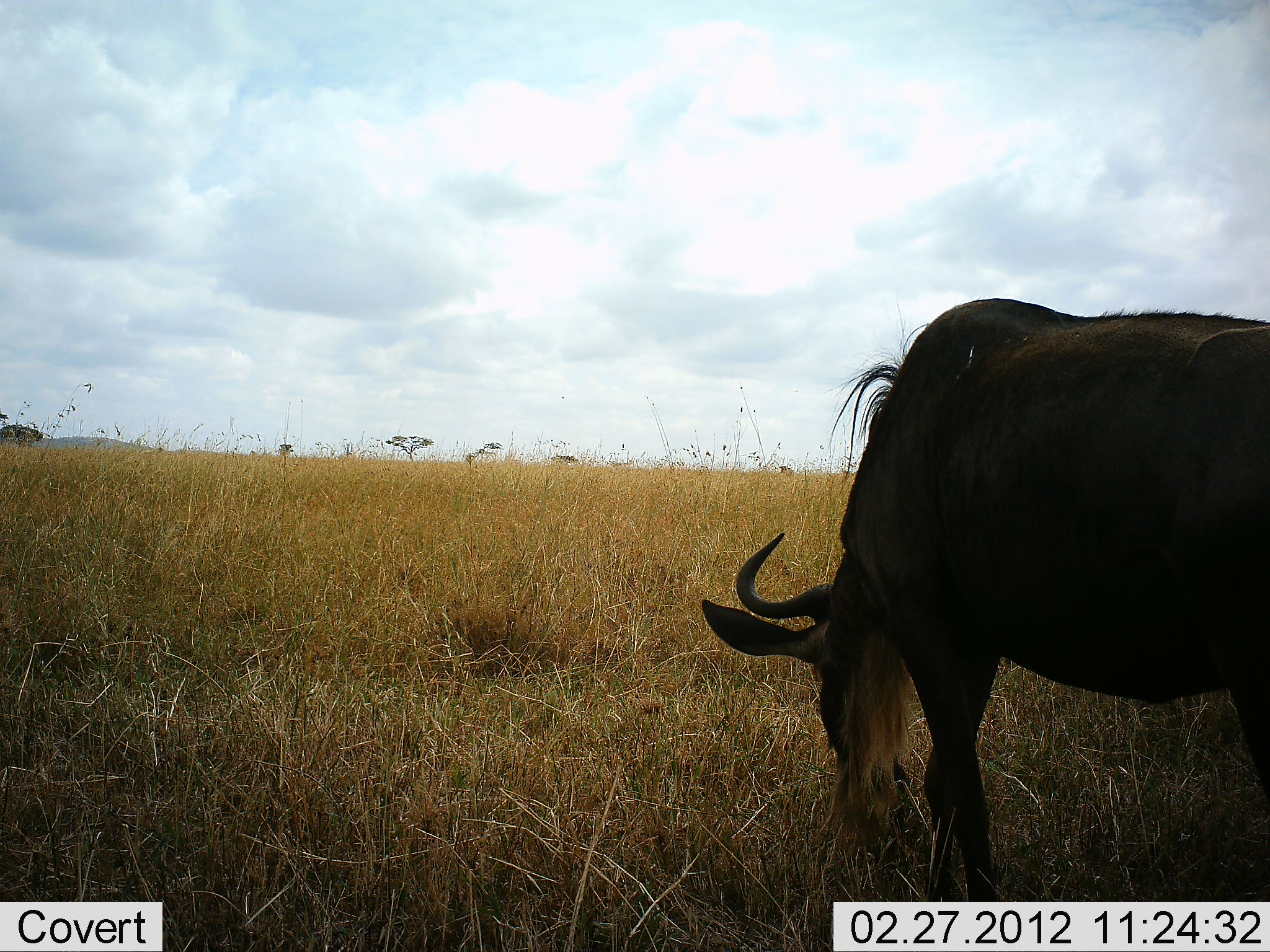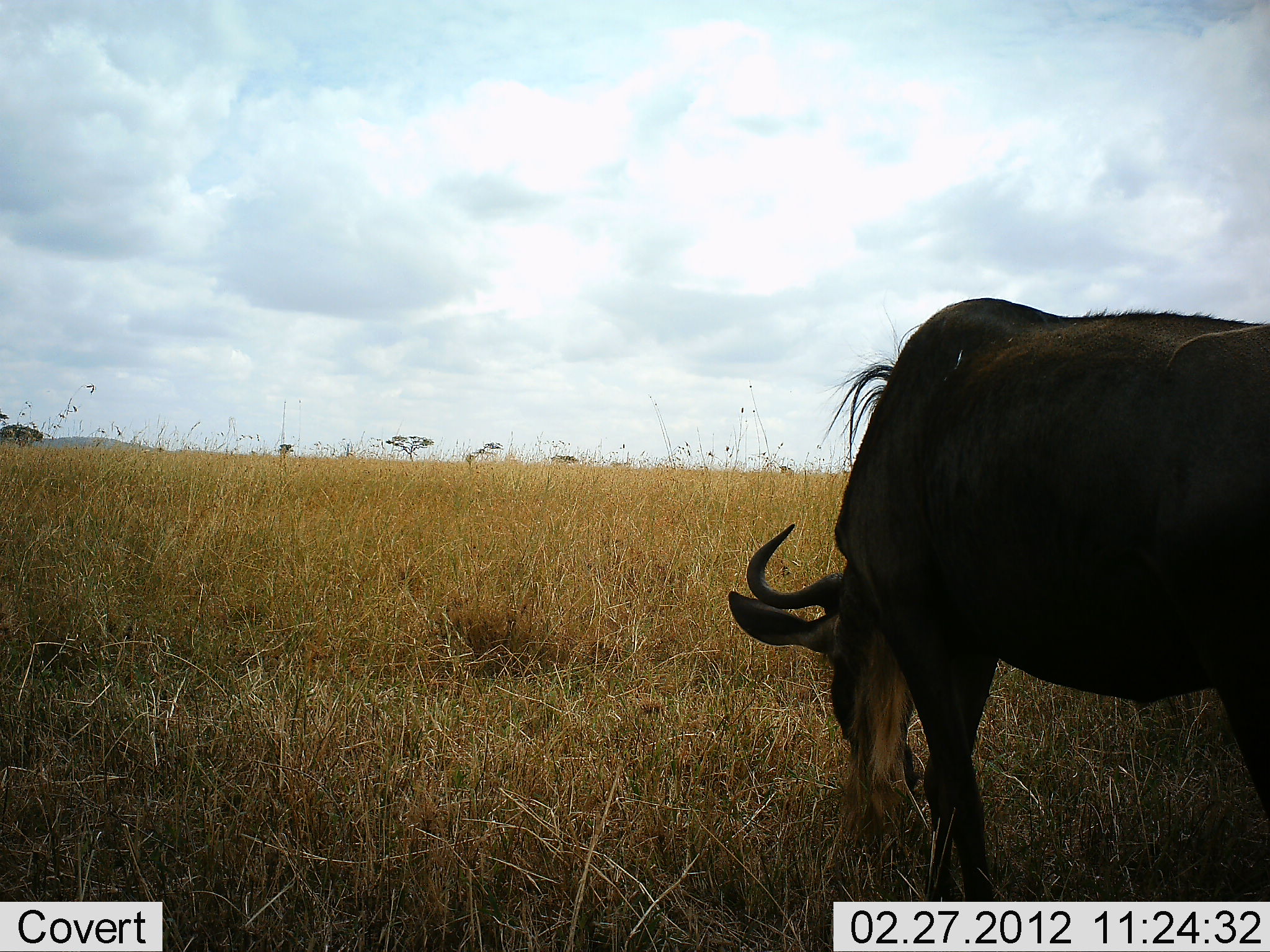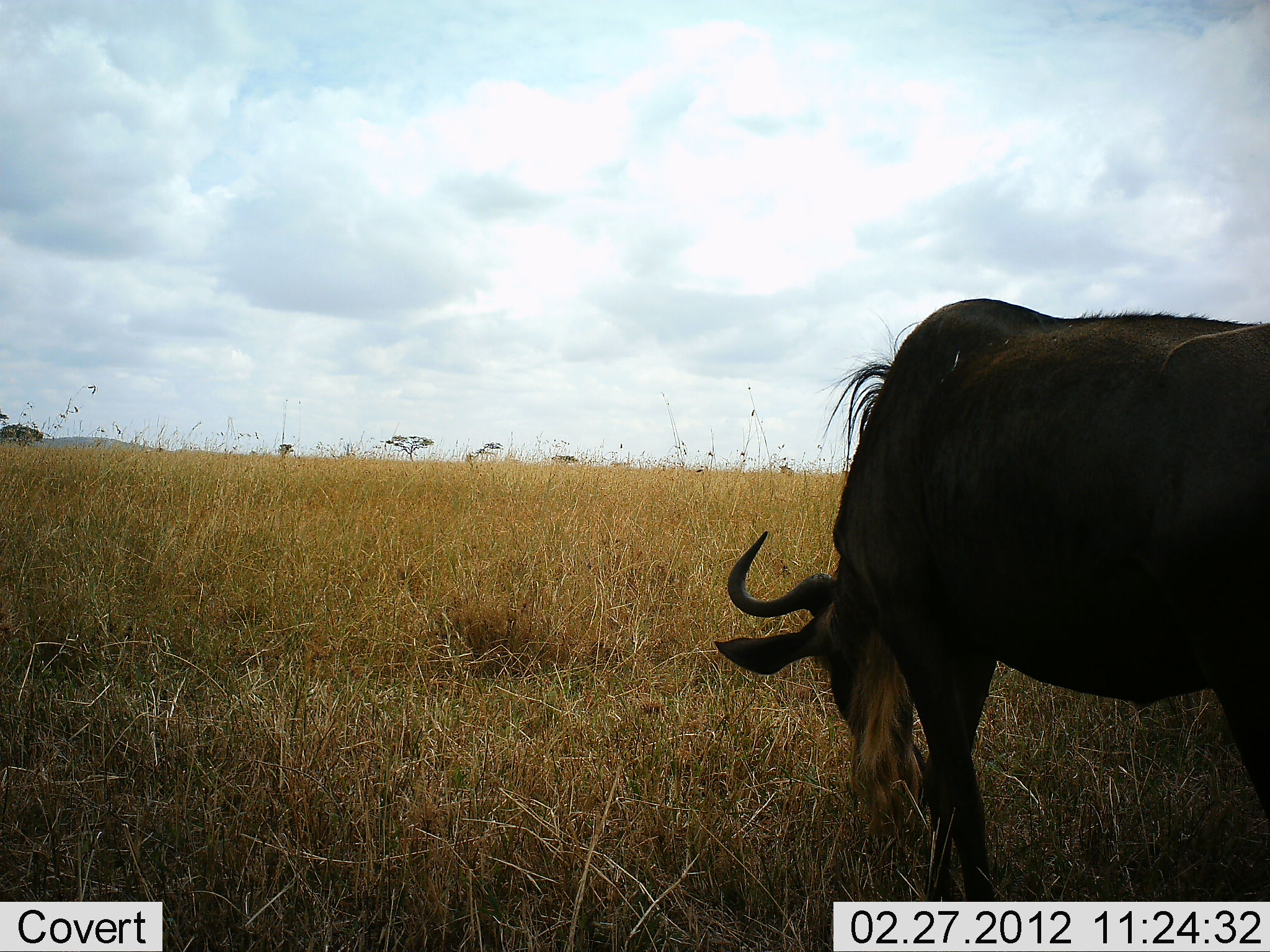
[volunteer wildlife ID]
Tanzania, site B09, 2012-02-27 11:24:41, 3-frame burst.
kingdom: Animalia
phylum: Chordata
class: Mammalia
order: Artiodactyla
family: Bovidae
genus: Connochaetes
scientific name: Connochaetes taurinus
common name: blue wildebeest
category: wildebeest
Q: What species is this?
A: Wildebeest (blue wildebeest) (Connochaetes taurinus).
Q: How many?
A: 1.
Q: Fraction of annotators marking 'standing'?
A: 35%.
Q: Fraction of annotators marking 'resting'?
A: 0%.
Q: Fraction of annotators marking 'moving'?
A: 6%.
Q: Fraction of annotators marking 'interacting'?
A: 0%.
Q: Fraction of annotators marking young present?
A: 0%.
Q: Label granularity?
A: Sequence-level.